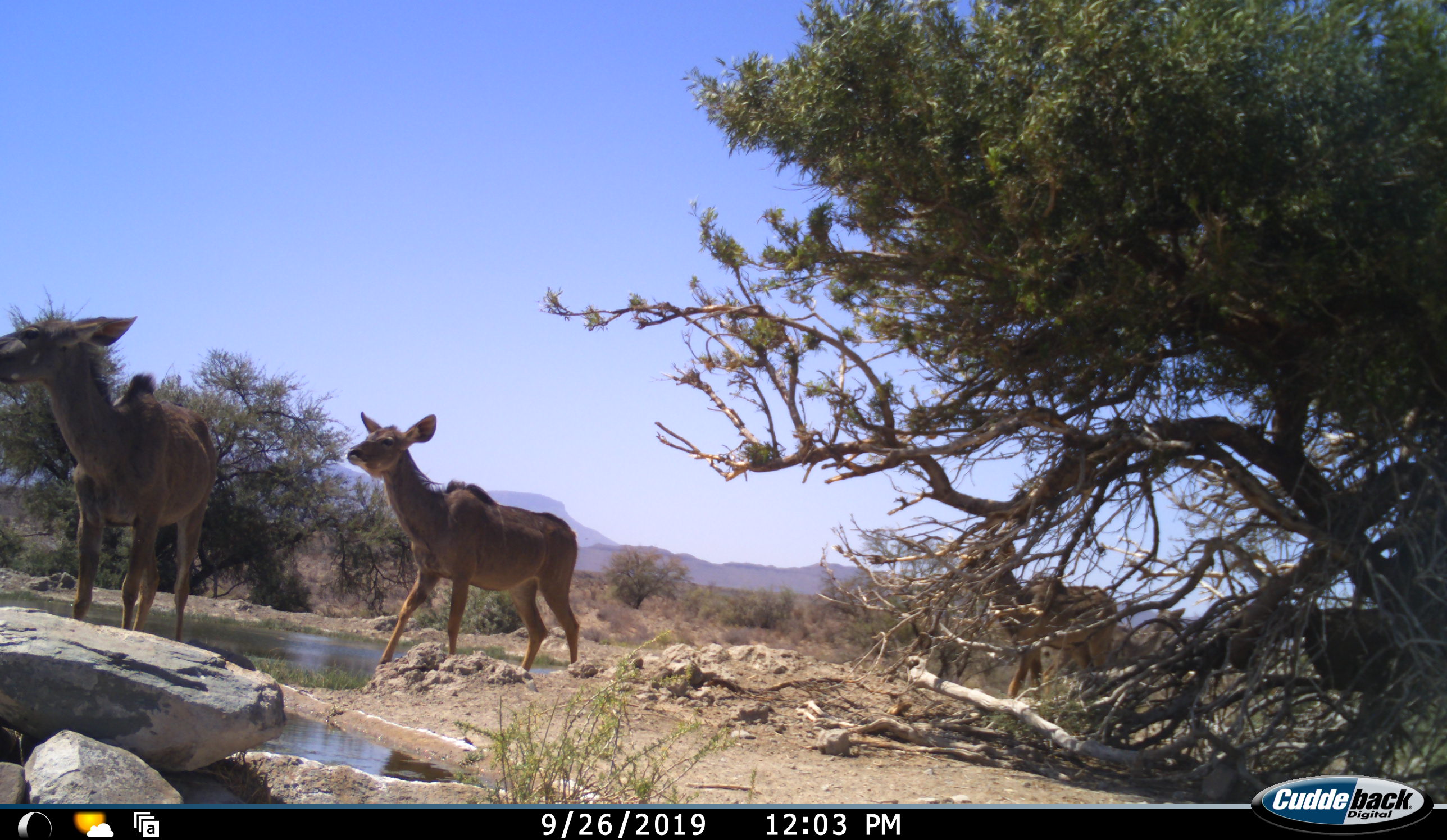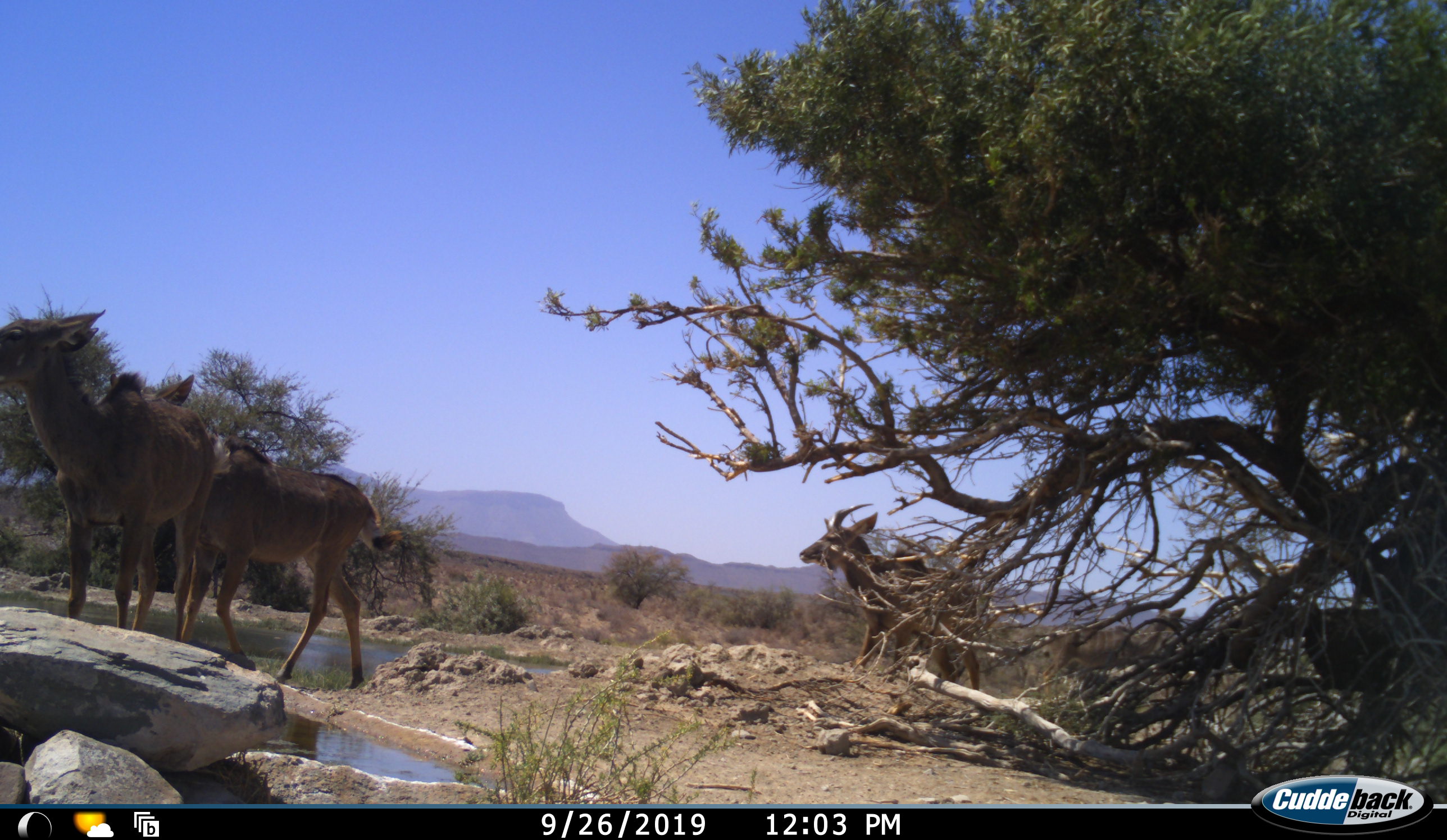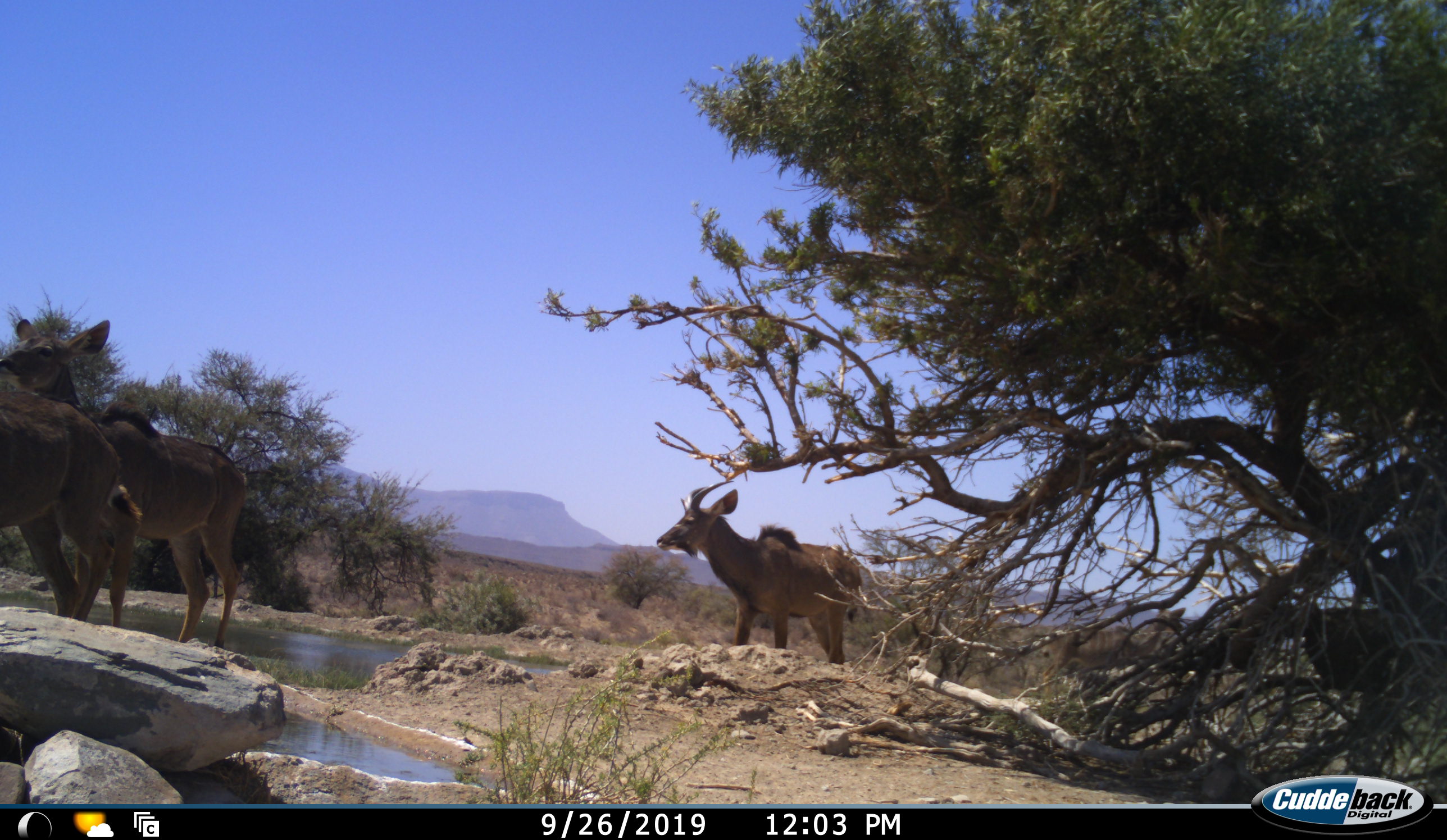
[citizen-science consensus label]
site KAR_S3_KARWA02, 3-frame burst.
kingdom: Animalia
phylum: Chordata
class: Mammalia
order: Artiodactyla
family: Bovidae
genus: Tragelaphus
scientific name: Tragelaphus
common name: kudu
Kudu (Tragelaphus), count 3. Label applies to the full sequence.